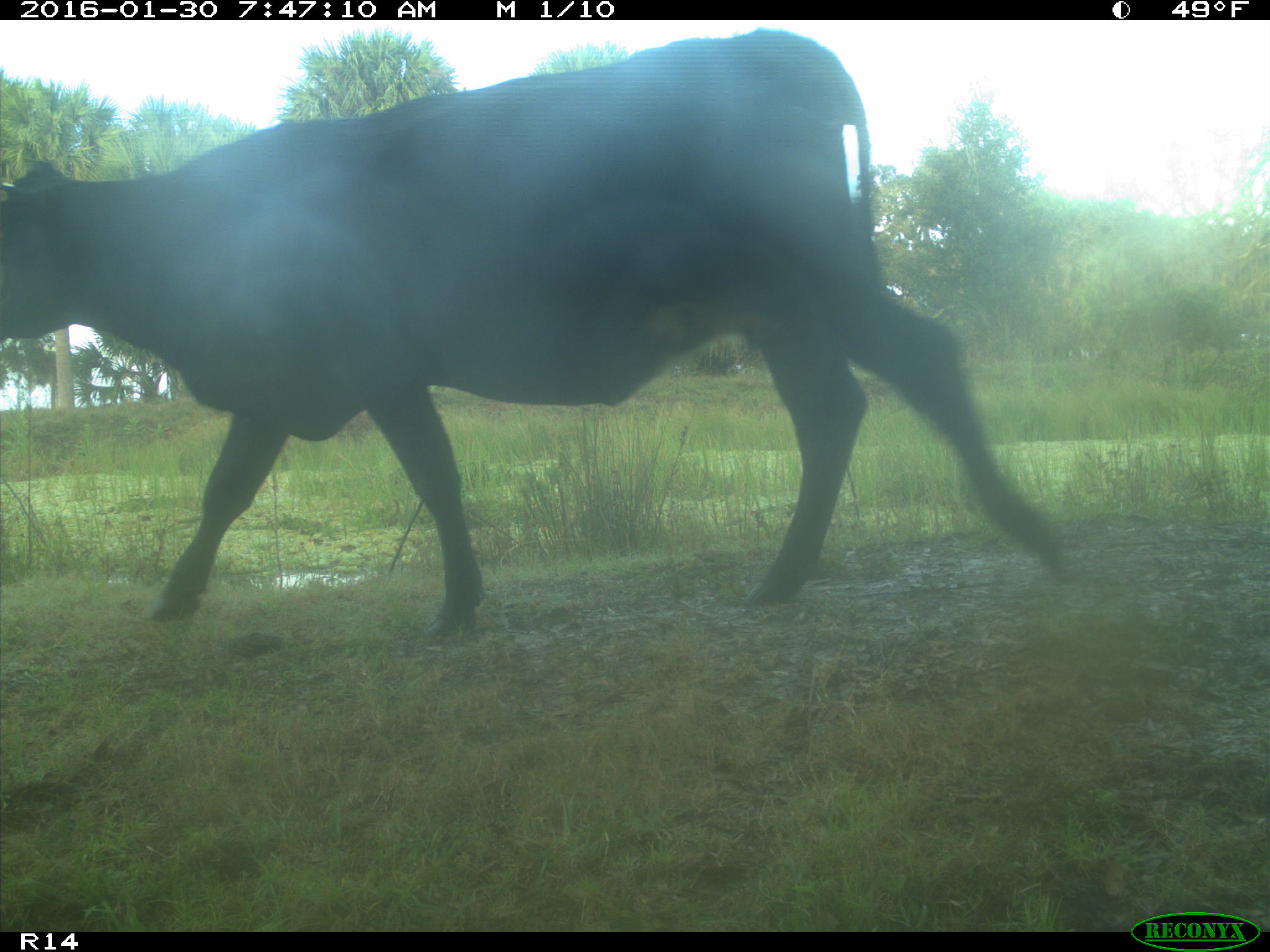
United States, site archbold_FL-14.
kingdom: Animalia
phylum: Chordata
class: Mammalia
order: Artiodactyla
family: Bovidae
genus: Bos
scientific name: Bos taurus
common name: domestic cow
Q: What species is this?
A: Bos taurus (domestic cow).